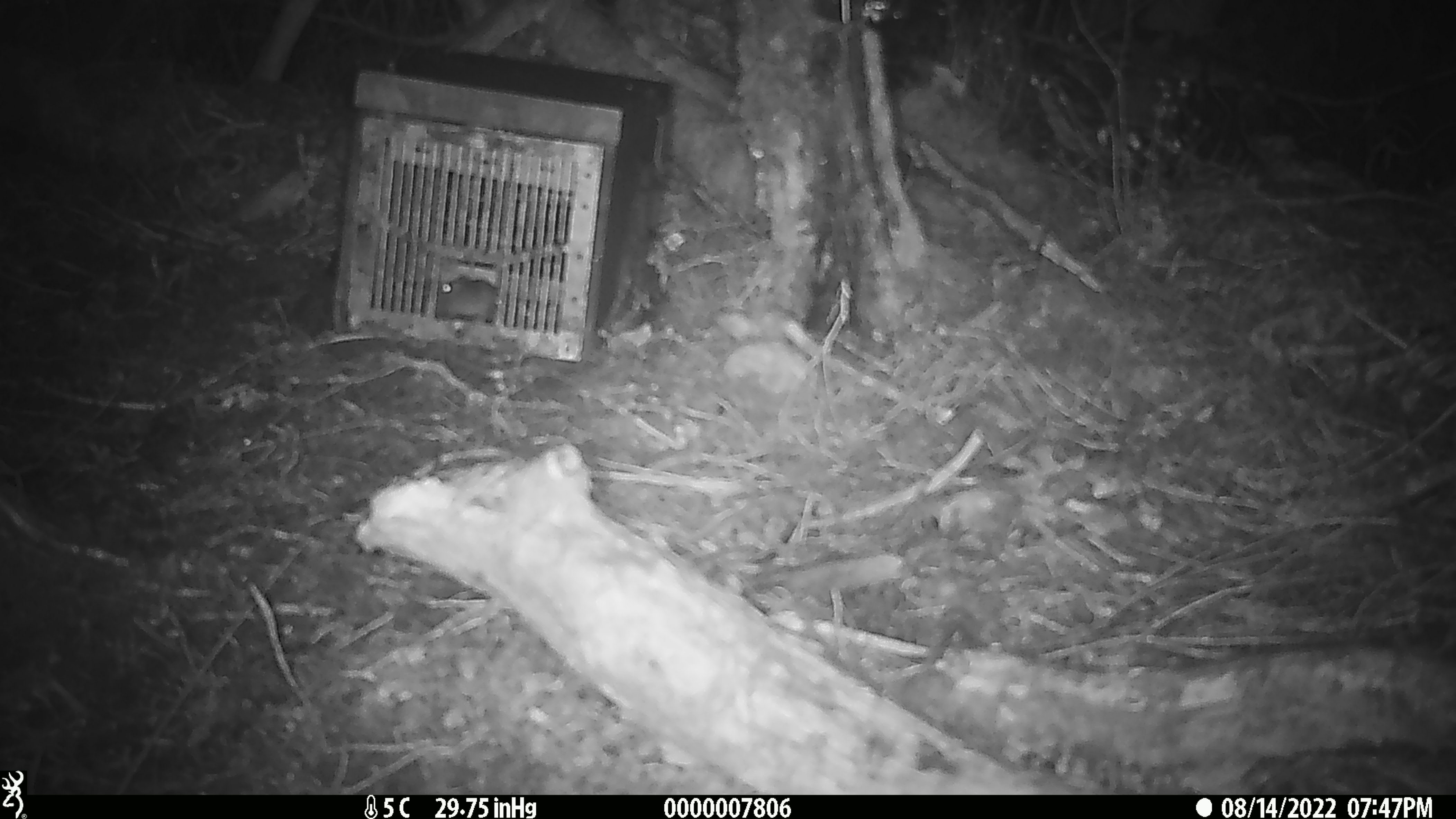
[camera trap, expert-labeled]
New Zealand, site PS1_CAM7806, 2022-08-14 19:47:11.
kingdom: Animalia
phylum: Chordata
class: Mammalia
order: Rodentia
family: Muridae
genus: Mus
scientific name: Mus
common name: mouse